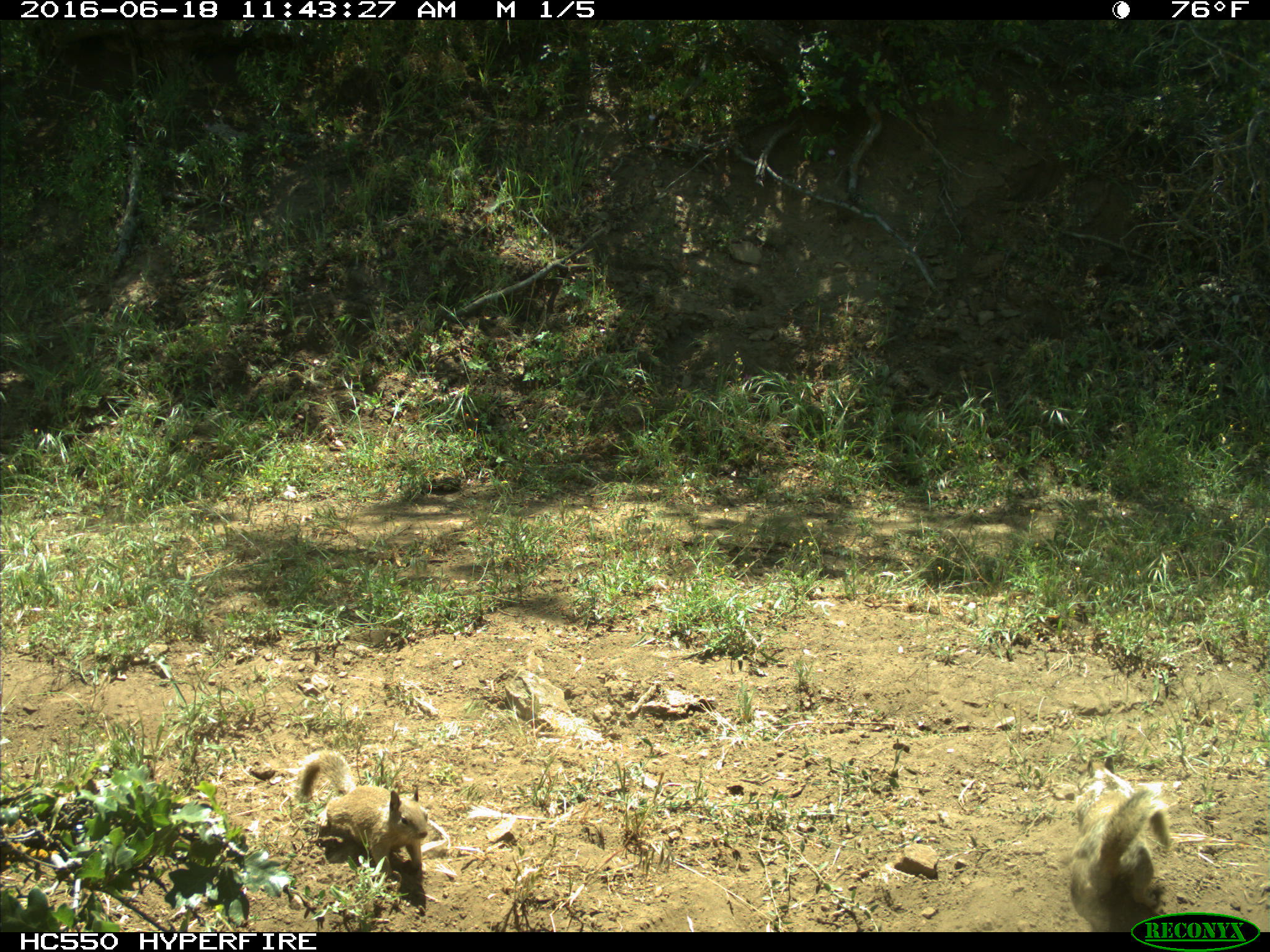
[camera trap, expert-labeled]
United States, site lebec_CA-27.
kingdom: Animalia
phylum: Chordata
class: Mammalia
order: Rodentia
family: Sciuridae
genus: Otospermophilus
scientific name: Otospermophilus beecheyi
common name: california ground squirrel